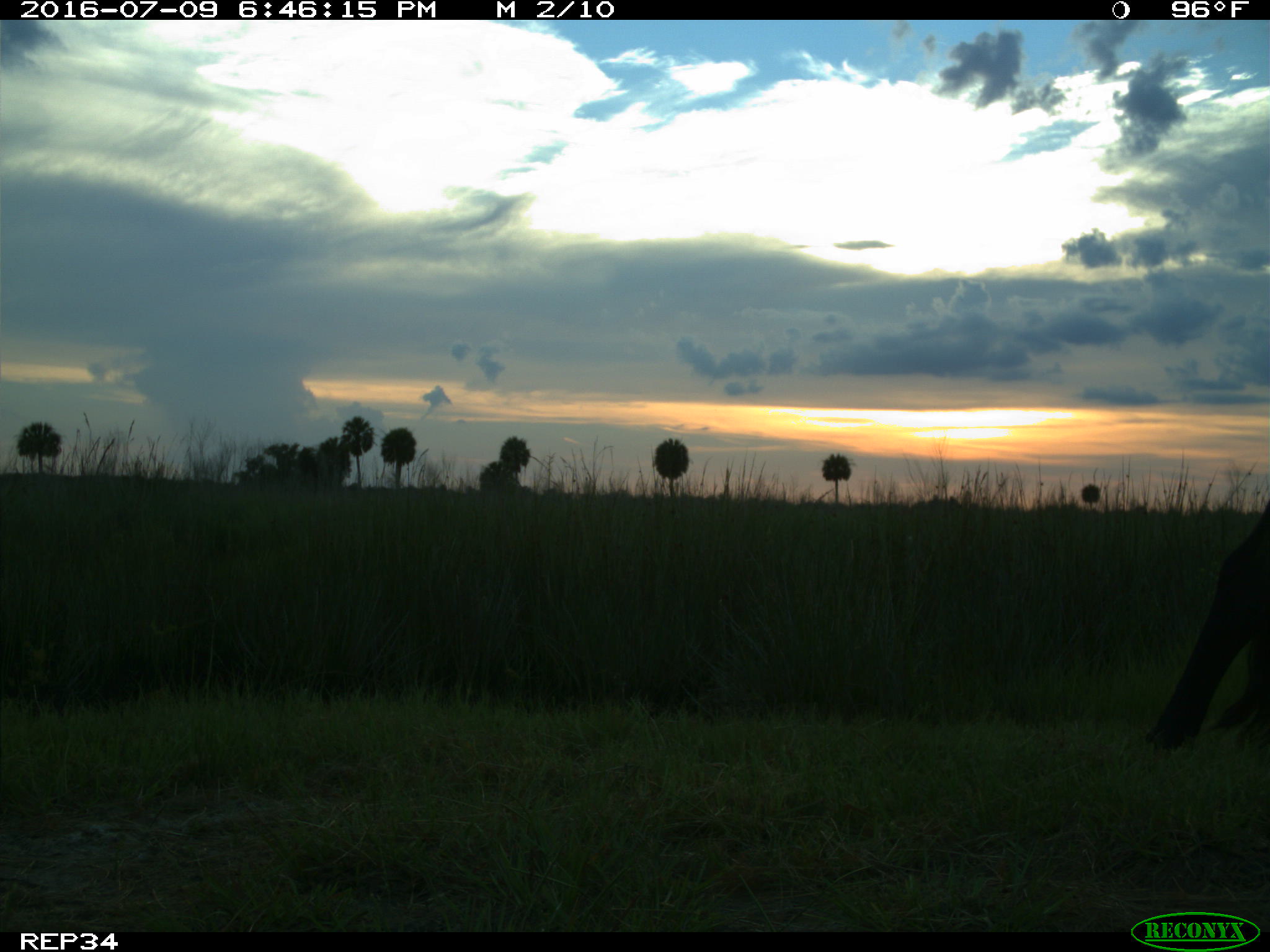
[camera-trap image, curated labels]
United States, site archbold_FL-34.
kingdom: Animalia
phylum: Chordata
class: Mammalia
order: Artiodactyla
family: Bovidae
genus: Bos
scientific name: Bos taurus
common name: domestic cow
Bos taurus (domestic cow).